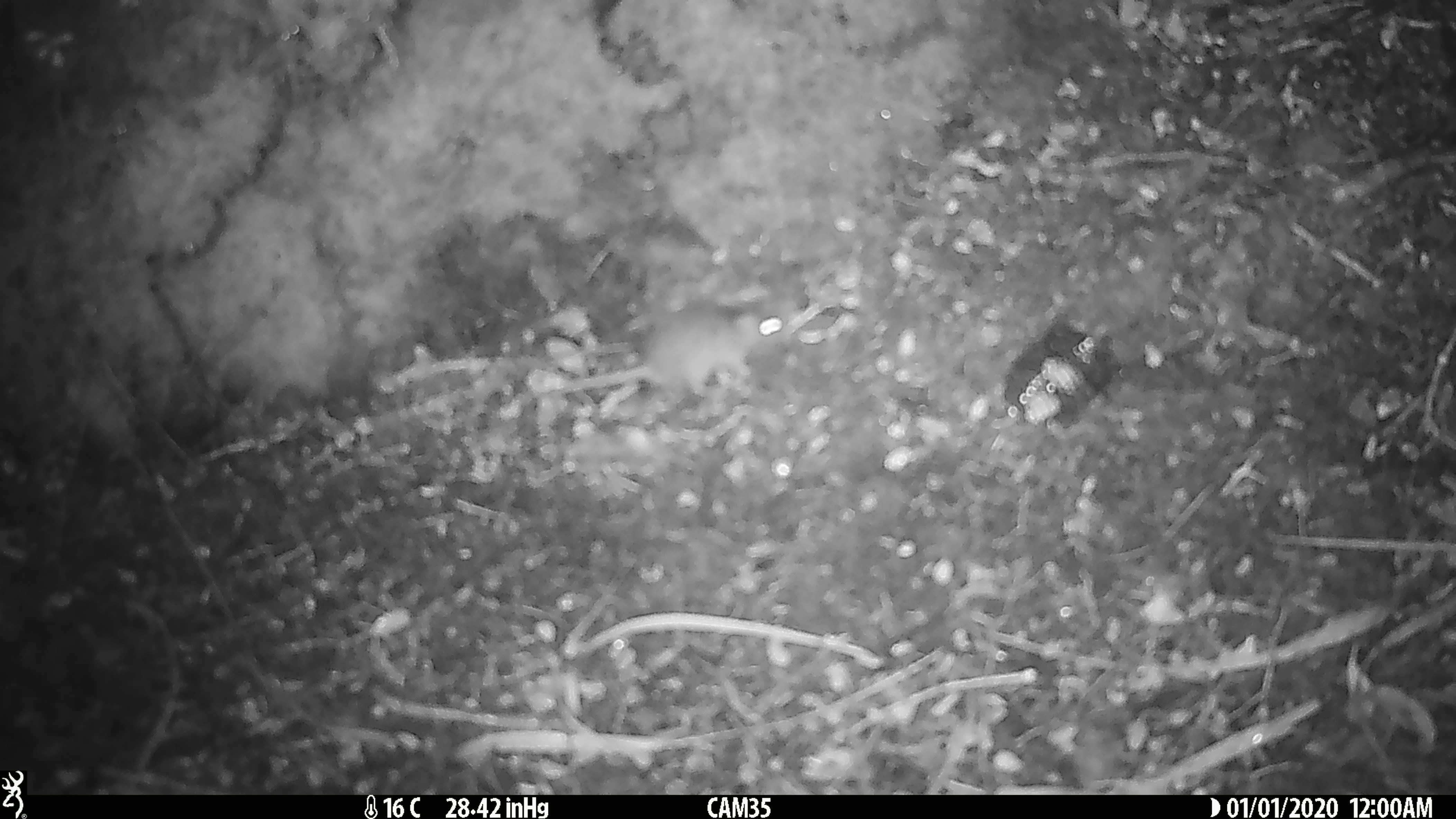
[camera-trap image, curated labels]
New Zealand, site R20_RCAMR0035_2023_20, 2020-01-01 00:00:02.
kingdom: Animalia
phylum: Chordata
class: Mammalia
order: Rodentia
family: Muridae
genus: Mus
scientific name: Mus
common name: mouse